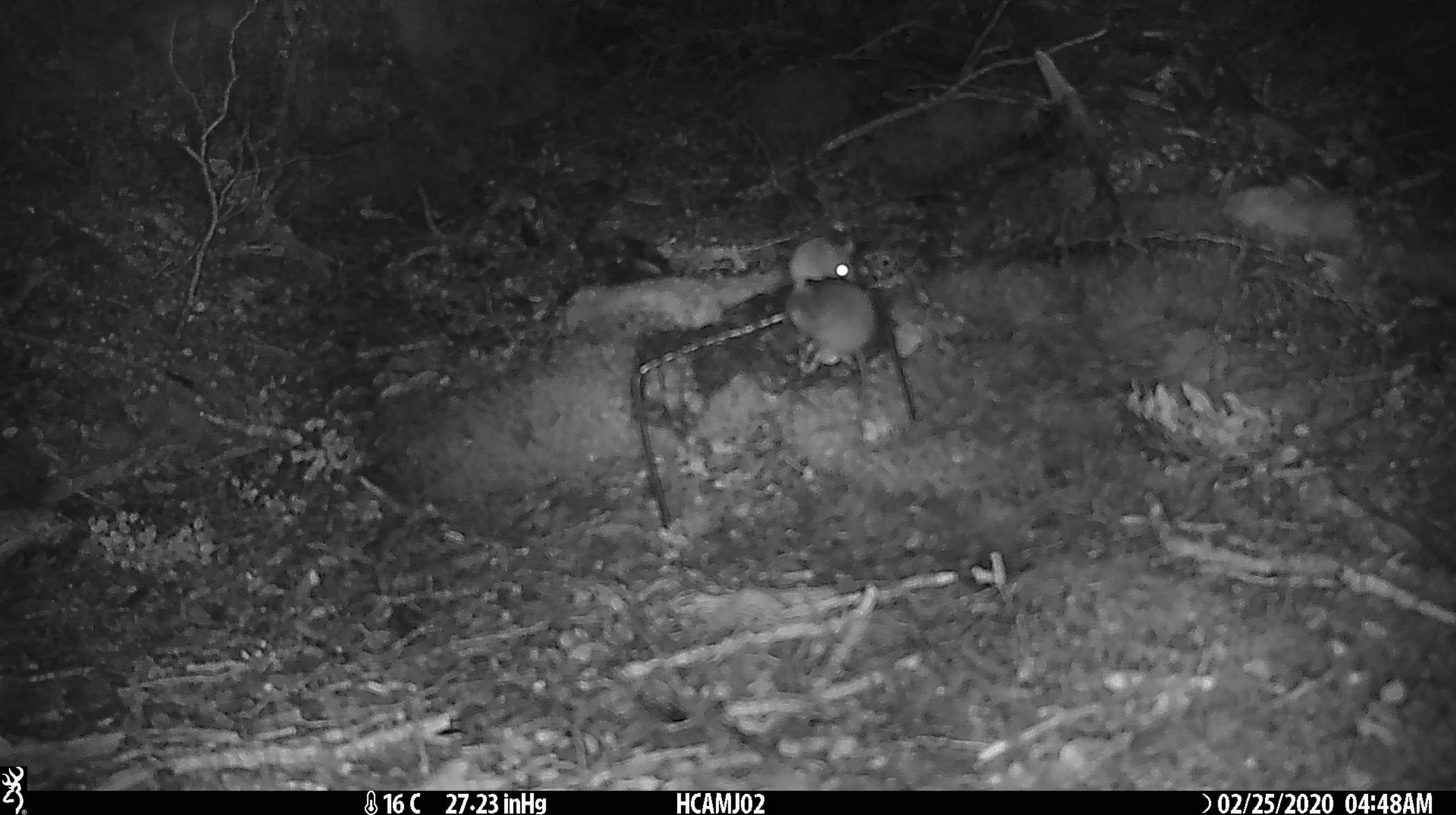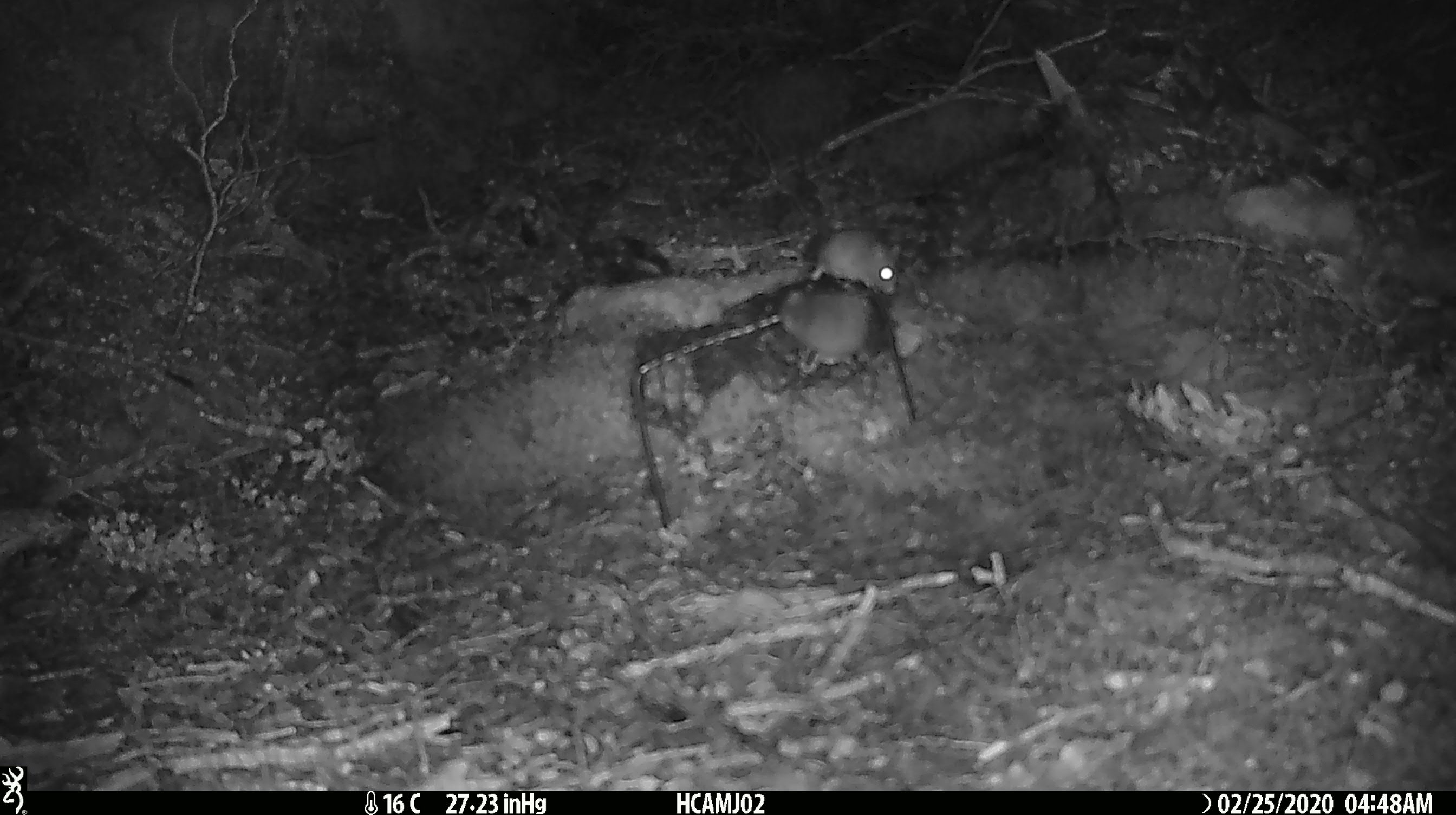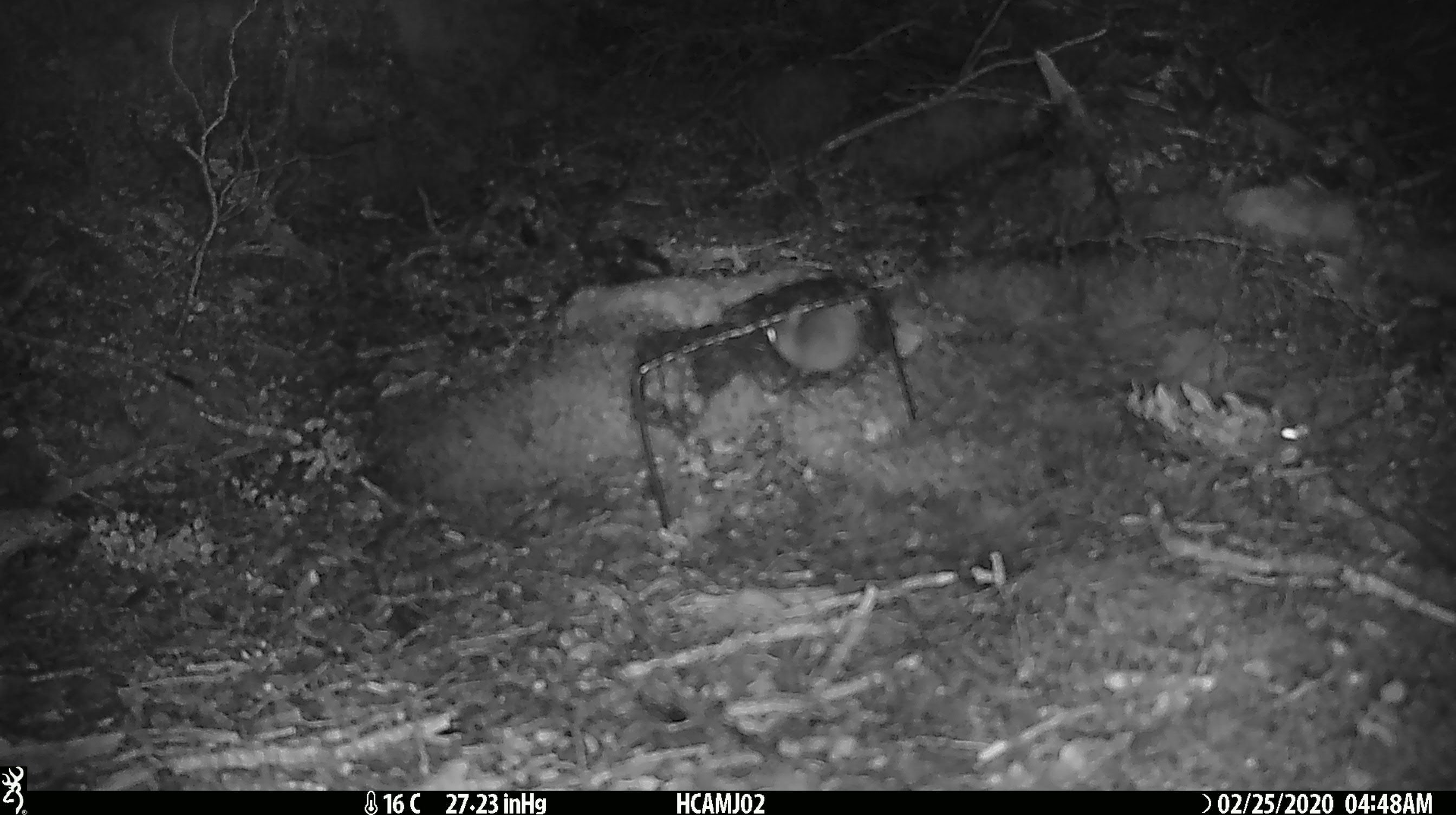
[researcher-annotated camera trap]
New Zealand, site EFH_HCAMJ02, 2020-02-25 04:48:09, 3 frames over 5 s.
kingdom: Animalia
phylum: Chordata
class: Mammalia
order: Rodentia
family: Muridae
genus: Mus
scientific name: Mus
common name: mouse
Mouse (Mus).